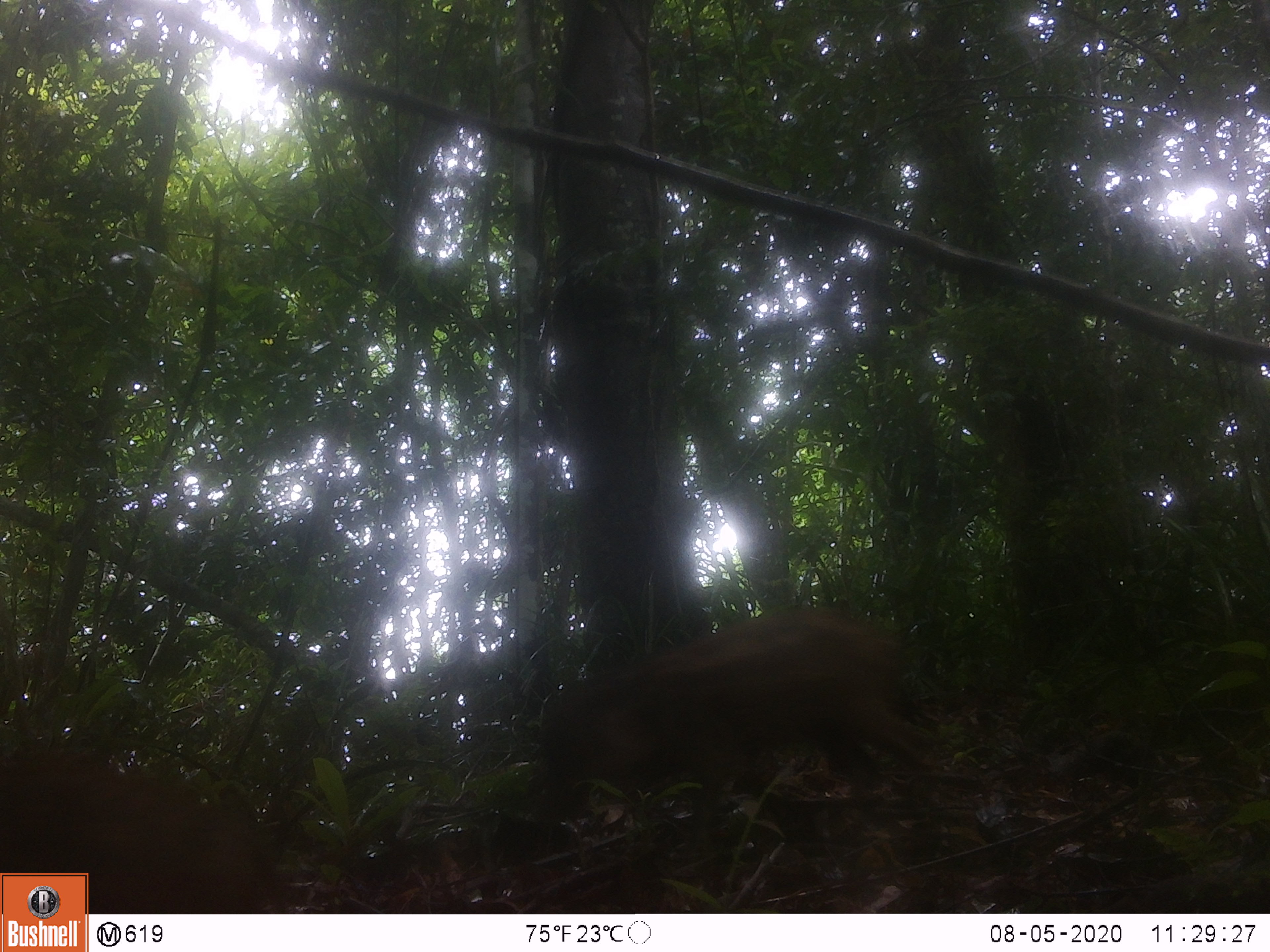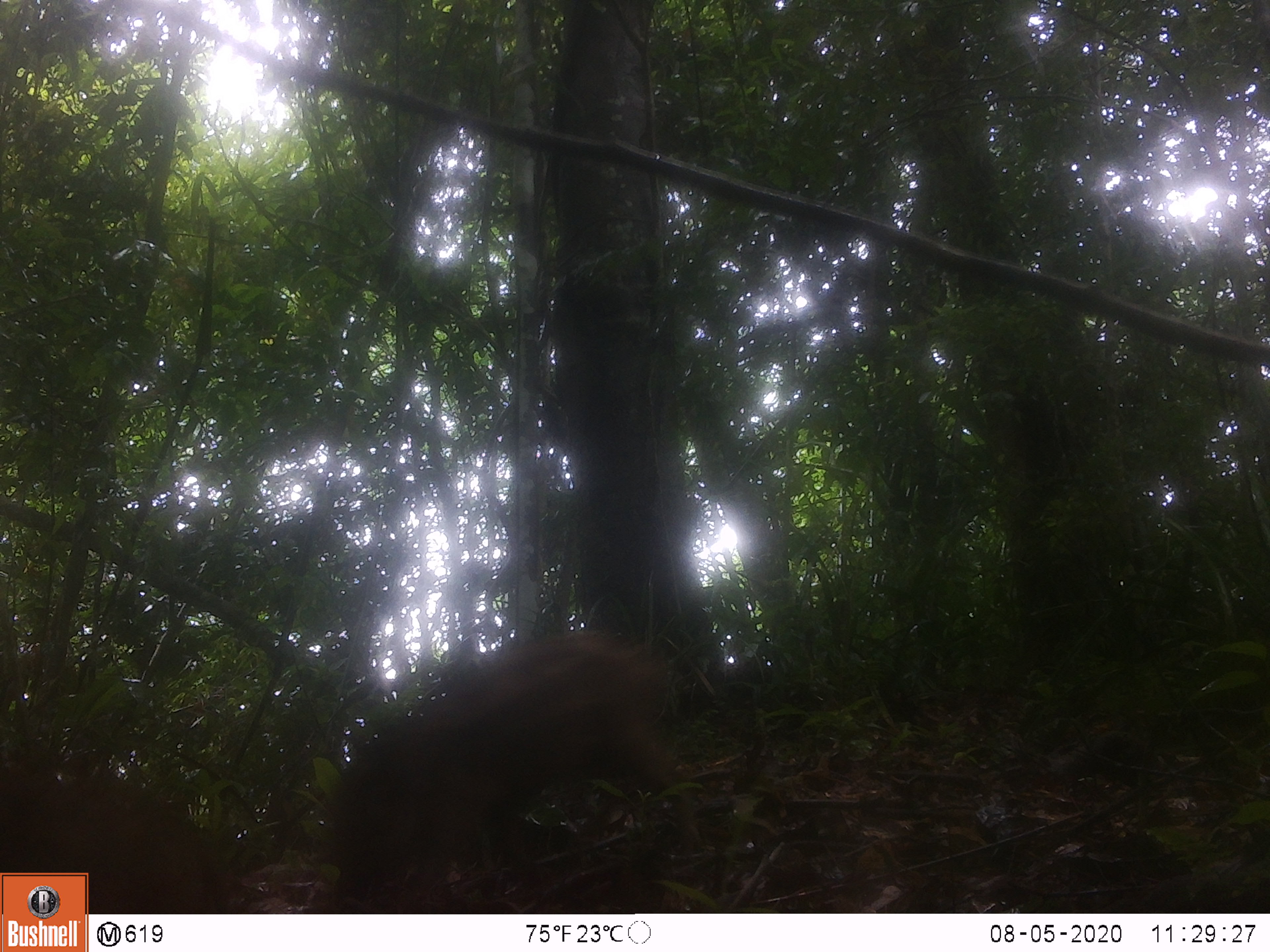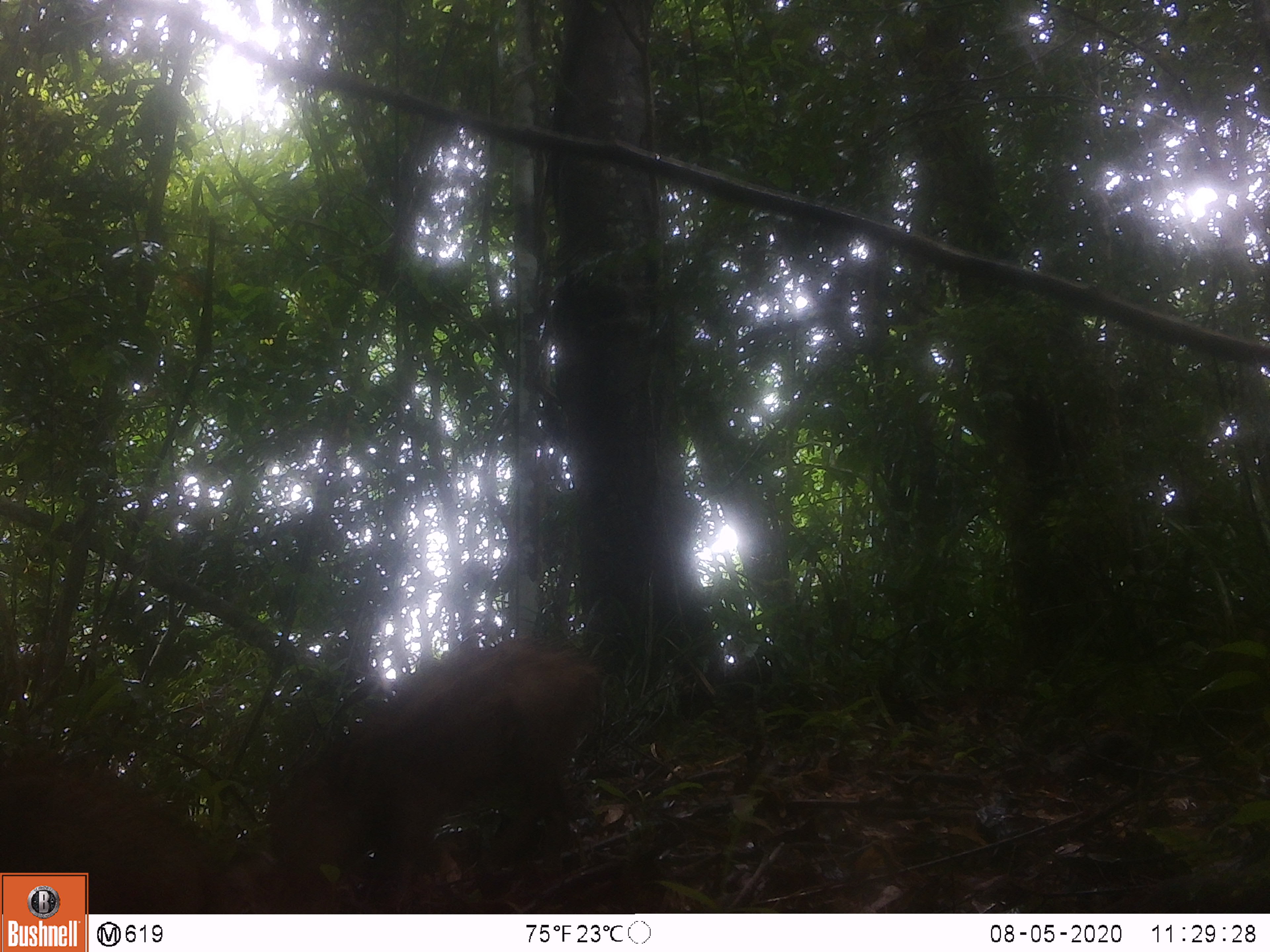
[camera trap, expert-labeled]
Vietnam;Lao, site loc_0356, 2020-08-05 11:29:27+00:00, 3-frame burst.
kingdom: Animalia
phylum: Chordata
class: Mammalia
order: Artiodactyla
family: Suidae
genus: Sus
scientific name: Sus scrofa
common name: eurasian wild pig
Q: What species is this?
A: Eurasian wild pig (Sus scrofa).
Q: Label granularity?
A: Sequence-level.